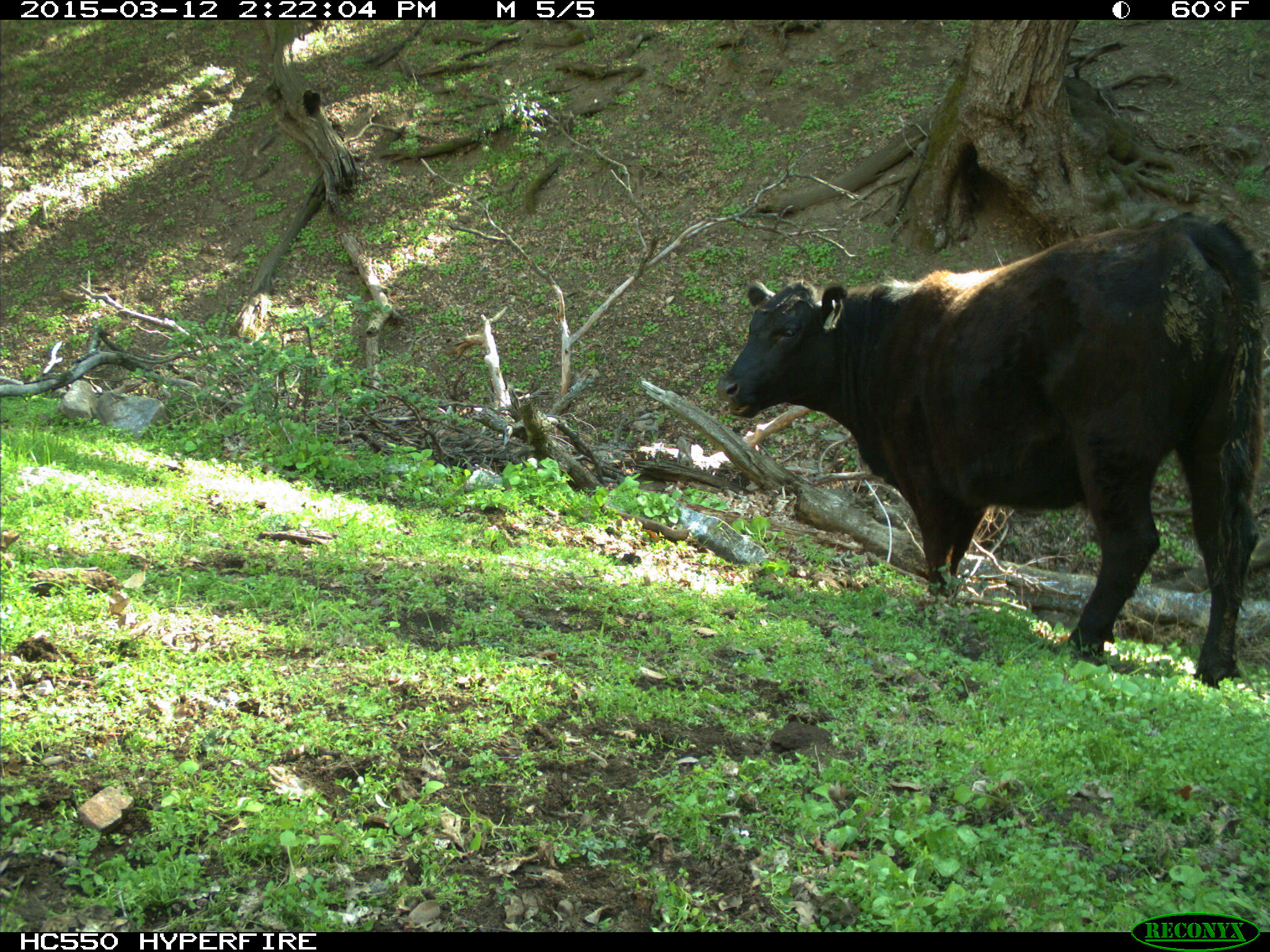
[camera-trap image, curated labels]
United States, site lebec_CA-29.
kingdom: Animalia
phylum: Chordata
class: Mammalia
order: Artiodactyla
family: Bovidae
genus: Bos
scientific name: Bos taurus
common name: domestic cow